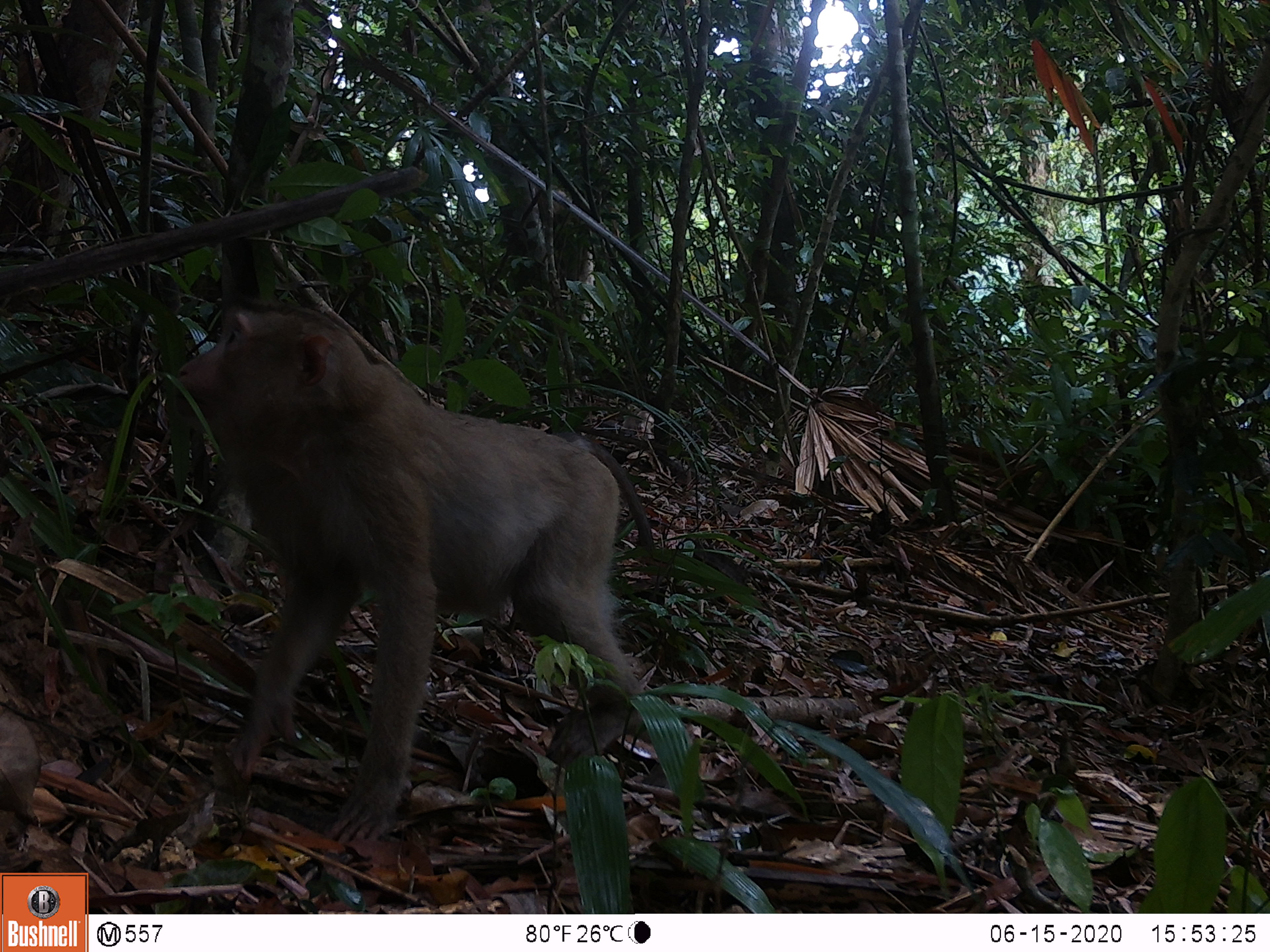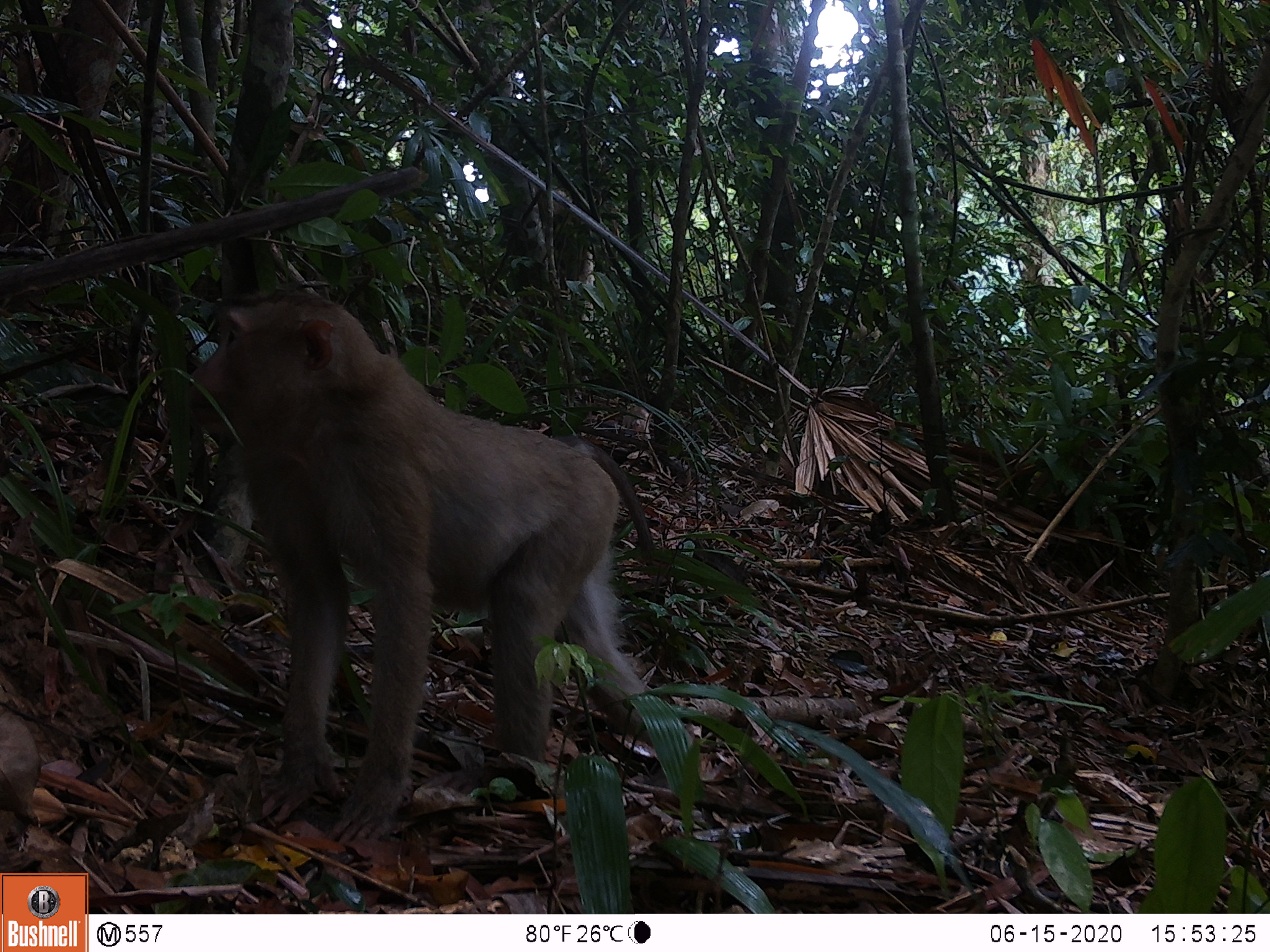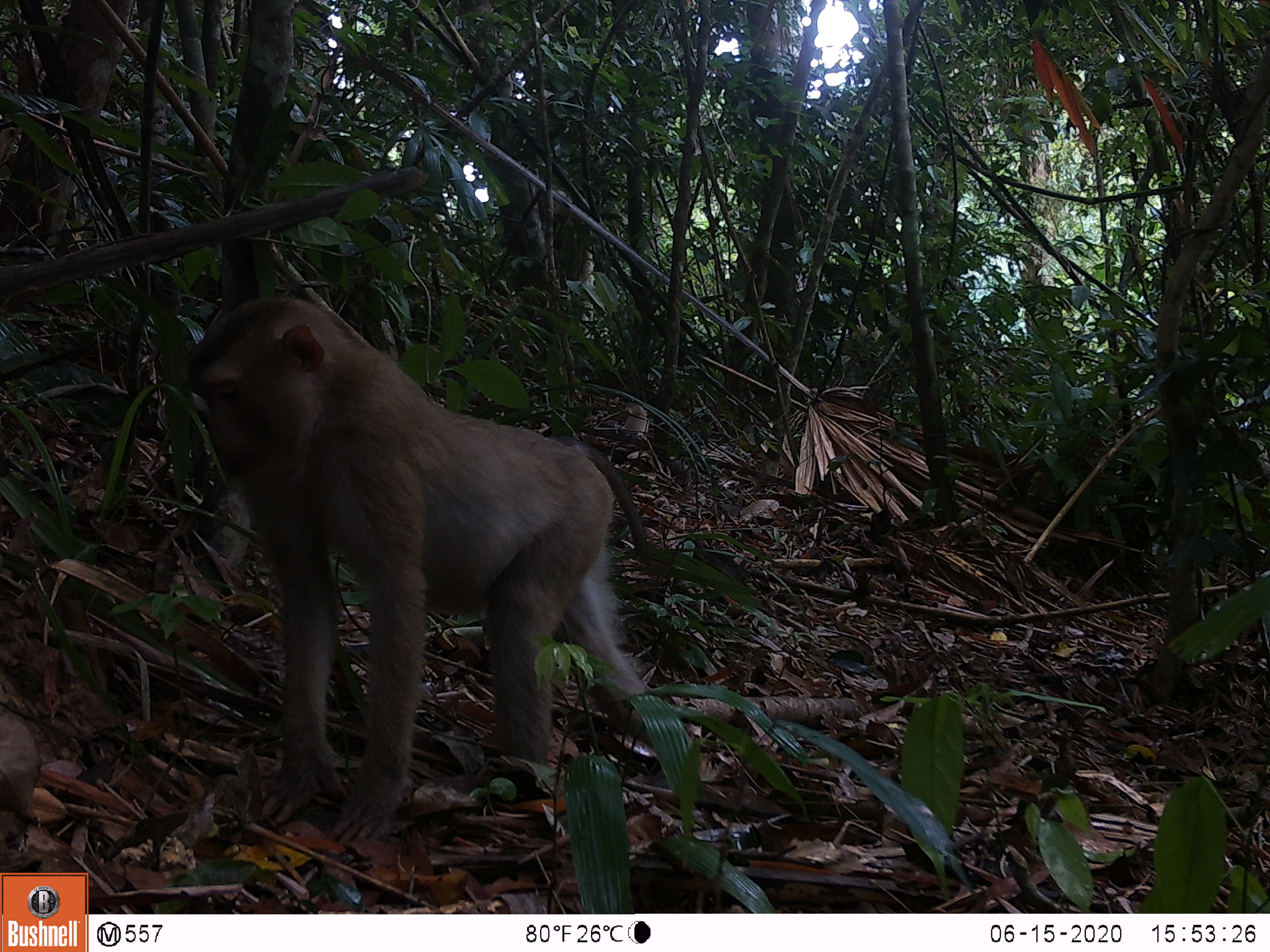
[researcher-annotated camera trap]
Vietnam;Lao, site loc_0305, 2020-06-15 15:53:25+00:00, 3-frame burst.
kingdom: Animalia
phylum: Chordata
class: Mammalia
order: Primates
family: Cercopithecidae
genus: Macaca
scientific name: Macaca nemestrina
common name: pig-tailed macaque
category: pig tailed macaque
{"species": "pig tailed macaque (pig-tailed macaque) (Macaca nemestrina)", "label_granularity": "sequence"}